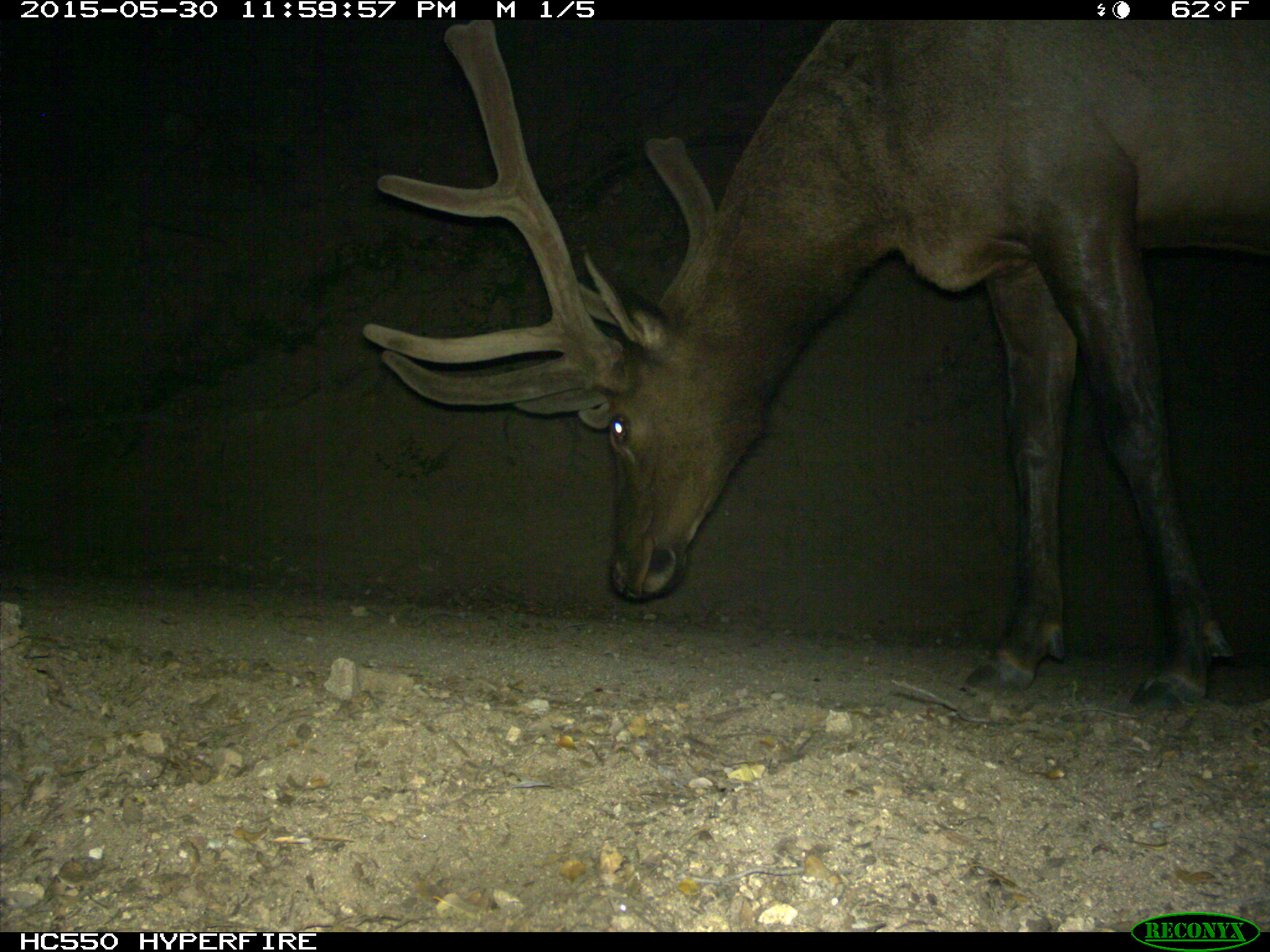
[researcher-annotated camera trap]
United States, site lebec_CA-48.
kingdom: Animalia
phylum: Chordata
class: Mammalia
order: Artiodactyla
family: Cervidae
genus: Cervus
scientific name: Cervus canadensis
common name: elk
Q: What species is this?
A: Cervus canadensis (elk).